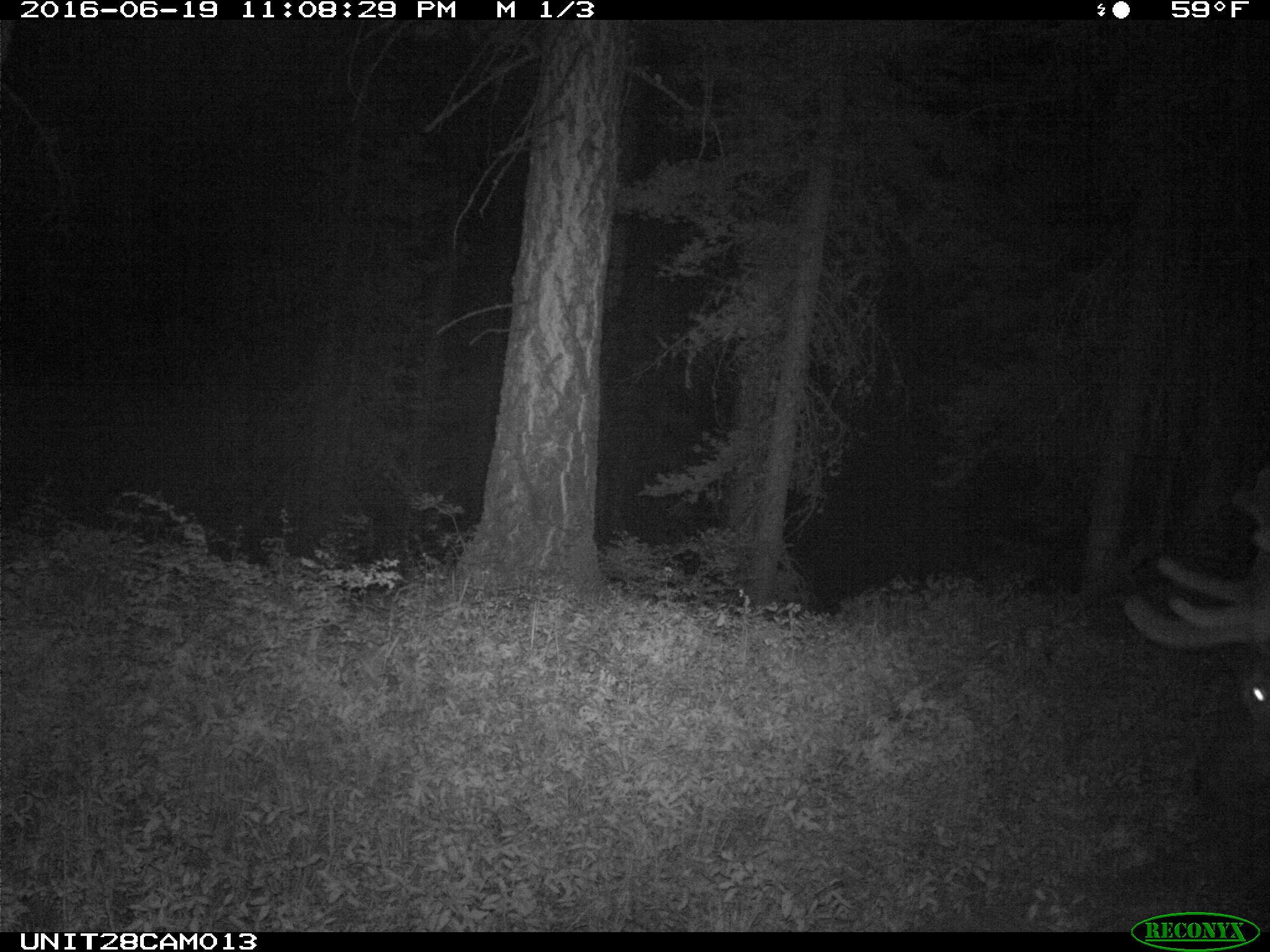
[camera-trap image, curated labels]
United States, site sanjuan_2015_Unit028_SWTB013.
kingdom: Animalia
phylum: Chordata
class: Mammalia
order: Artiodactyla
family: Cervidae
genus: Cervus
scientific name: Cervus elaphus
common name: red deer